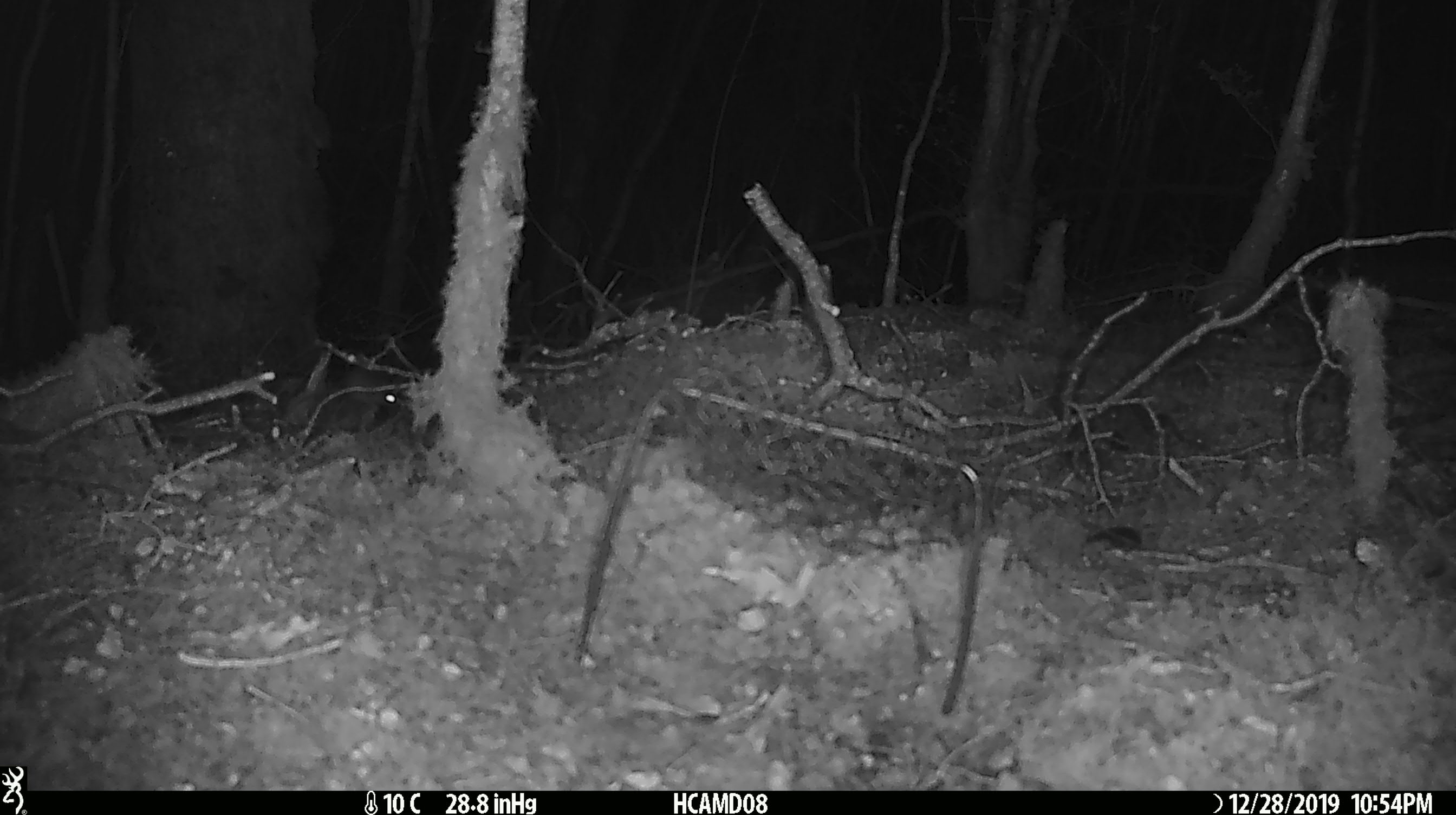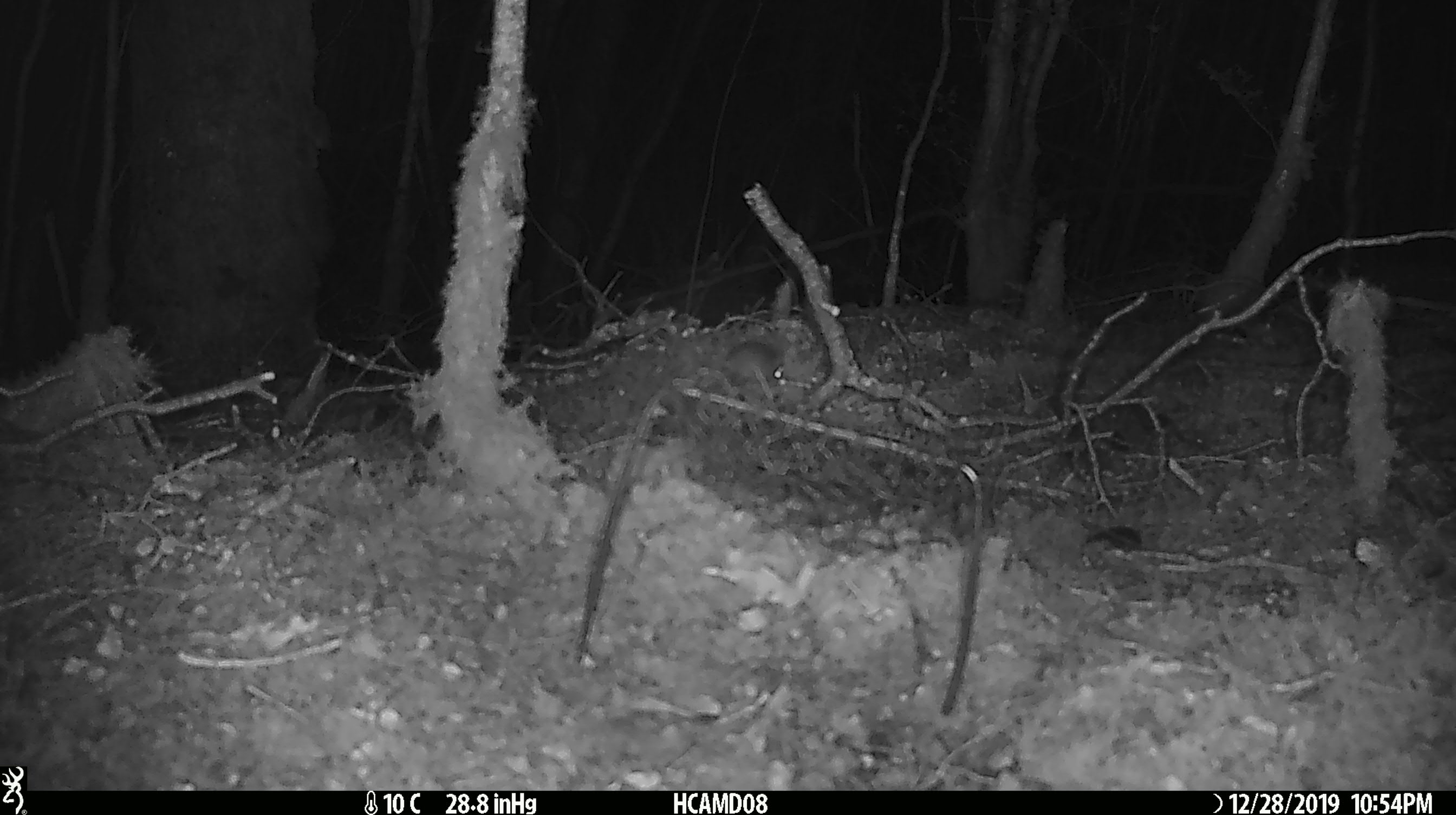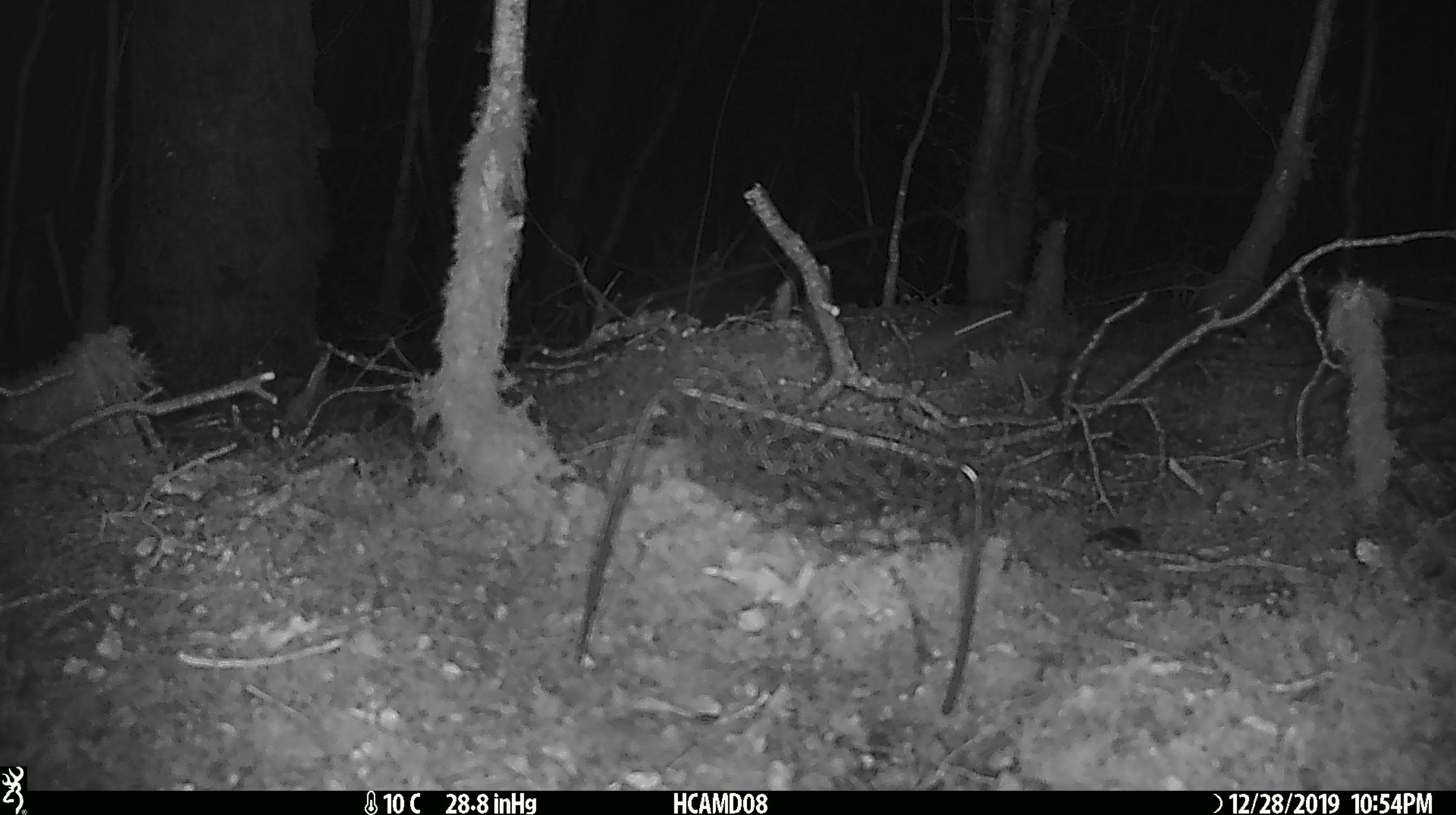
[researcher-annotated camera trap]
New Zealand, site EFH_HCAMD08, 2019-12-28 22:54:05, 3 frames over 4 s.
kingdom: Animalia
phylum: Chordata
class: Mammalia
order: Rodentia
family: Muridae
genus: Mus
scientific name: Mus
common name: mouse